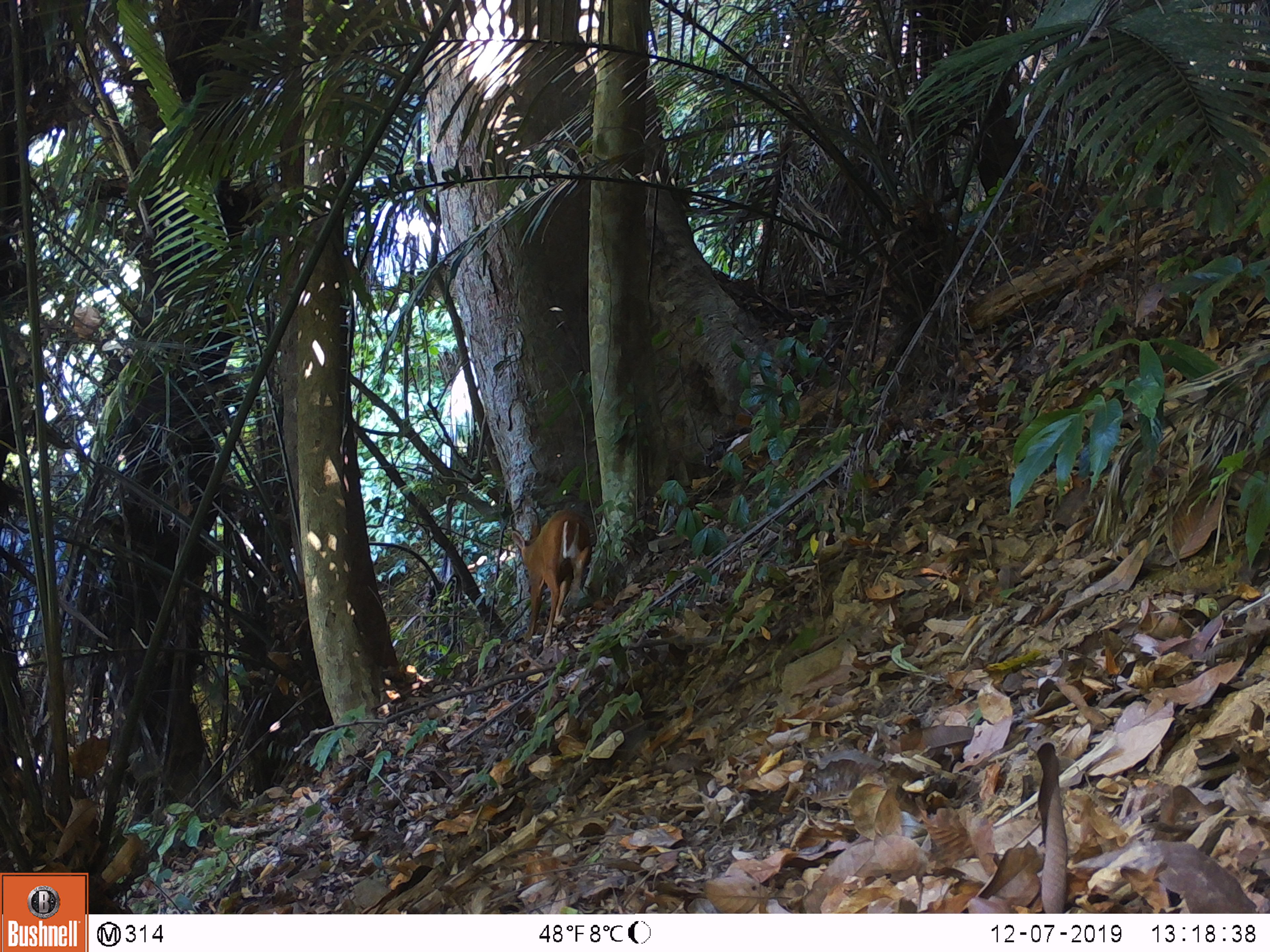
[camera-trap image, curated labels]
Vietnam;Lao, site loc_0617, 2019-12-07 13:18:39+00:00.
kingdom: Animalia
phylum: Chordata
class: Mammalia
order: Artiodactyla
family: Cervidae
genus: Muntiacus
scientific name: Muntiacus muntjak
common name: red muntjac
Red muntjac (Muntiacus muntjak). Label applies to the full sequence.